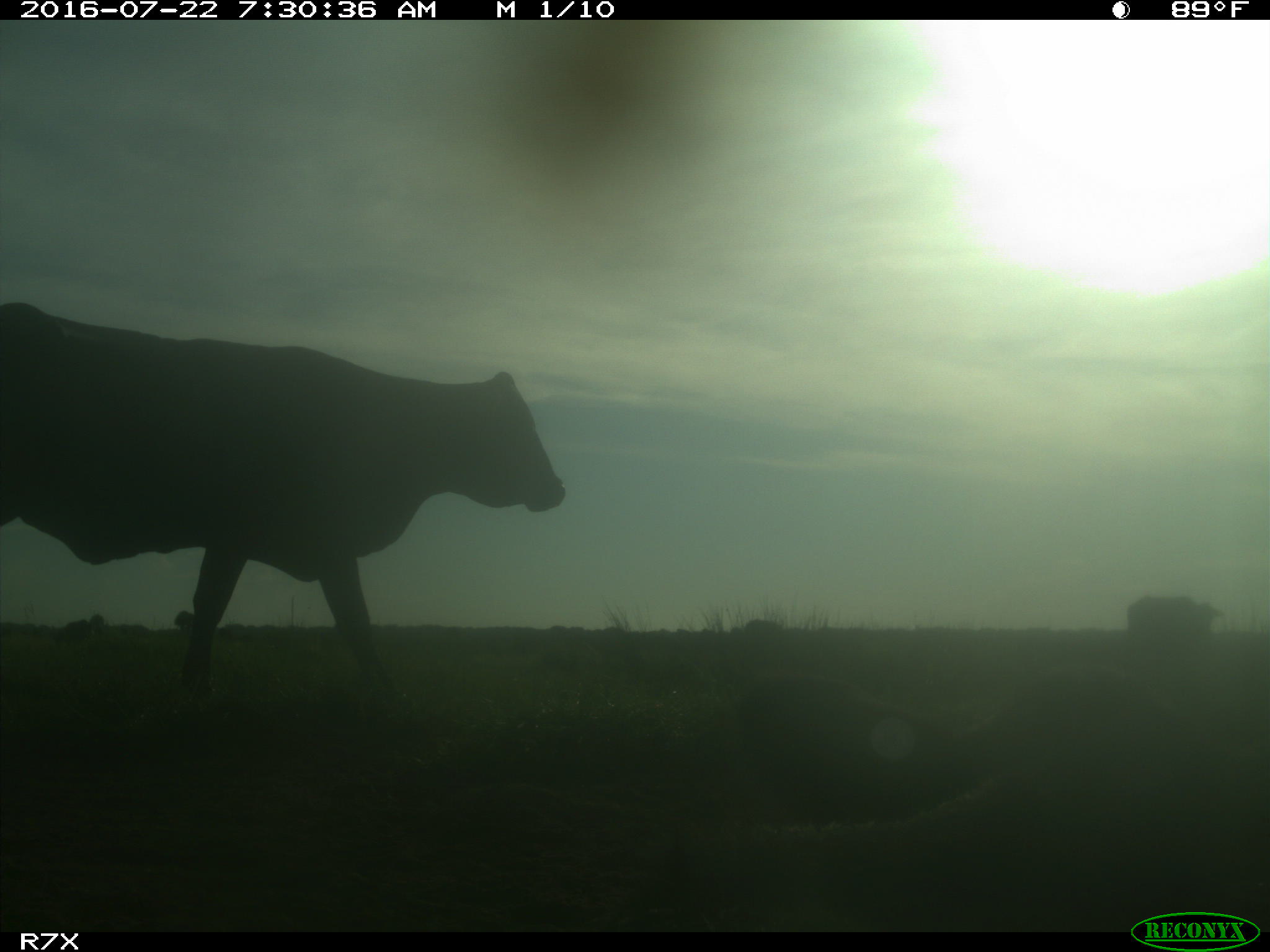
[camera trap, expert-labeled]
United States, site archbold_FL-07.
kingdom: Animalia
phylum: Chordata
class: Mammalia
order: Artiodactyla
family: Bovidae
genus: Bos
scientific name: Bos taurus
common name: domestic cow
Bos taurus (domestic cow).